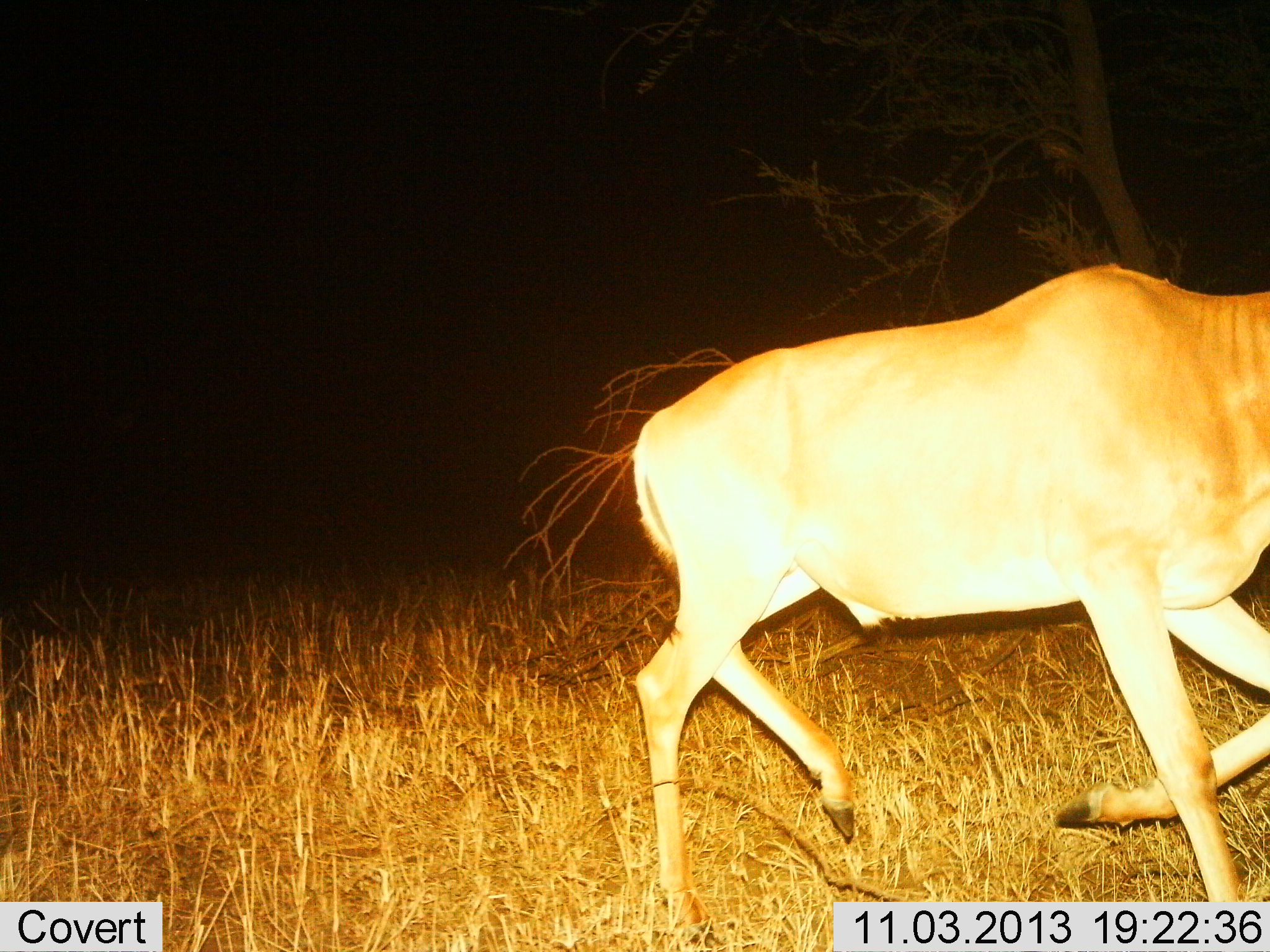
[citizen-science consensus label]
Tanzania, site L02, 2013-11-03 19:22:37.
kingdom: Animalia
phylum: Chordata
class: Mammalia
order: Artiodactyla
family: Bovidae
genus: Alcelaphus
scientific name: Alcelaphus buselaphus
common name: hartebeest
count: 1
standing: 5%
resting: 0%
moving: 100%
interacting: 0%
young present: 0%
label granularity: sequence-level